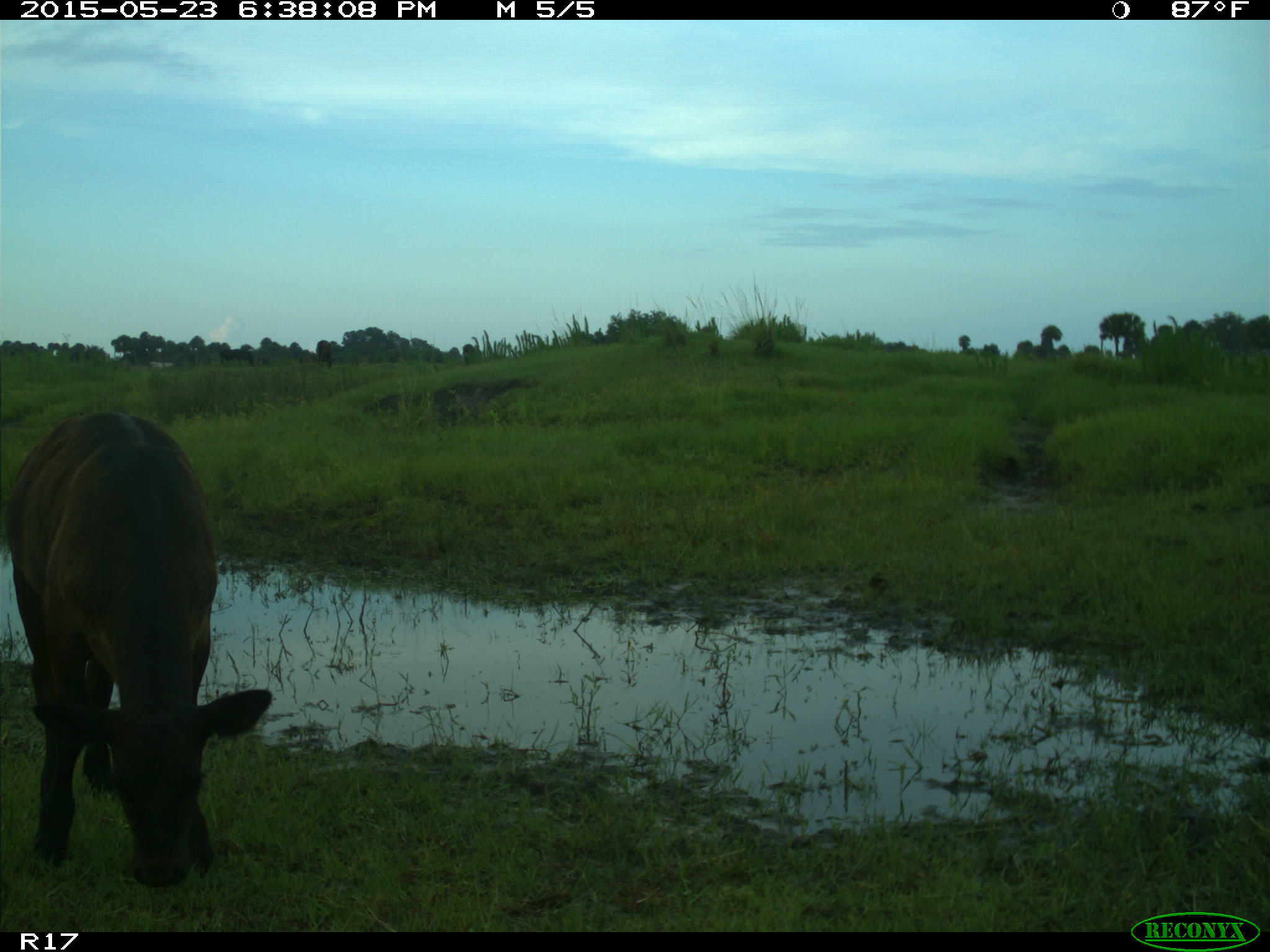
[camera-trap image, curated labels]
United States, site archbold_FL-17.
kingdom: Animalia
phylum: Chordata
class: Mammalia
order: Artiodactyla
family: Bovidae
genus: Bos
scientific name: Bos taurus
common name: domestic cow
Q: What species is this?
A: Bos taurus (domestic cow).